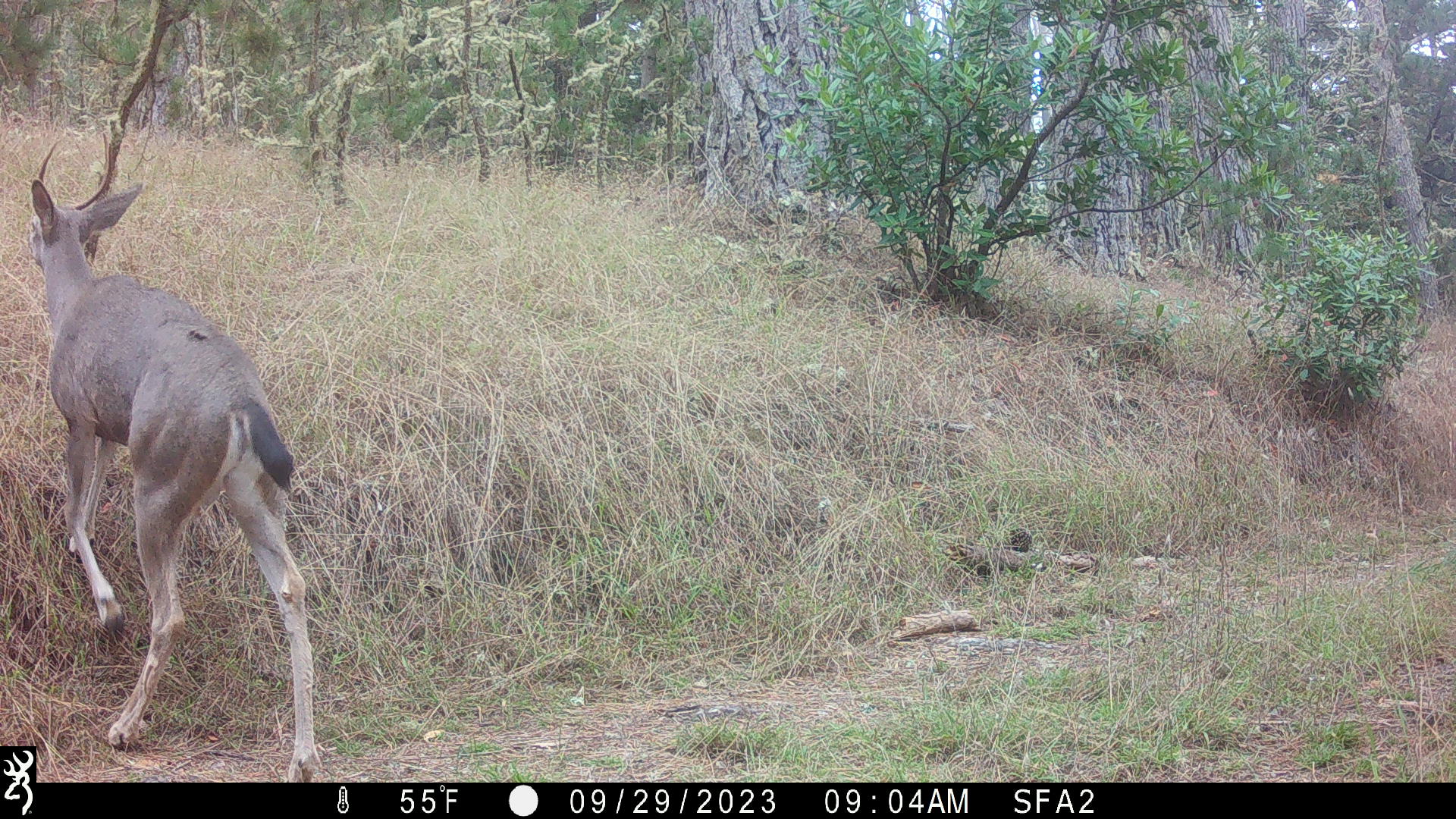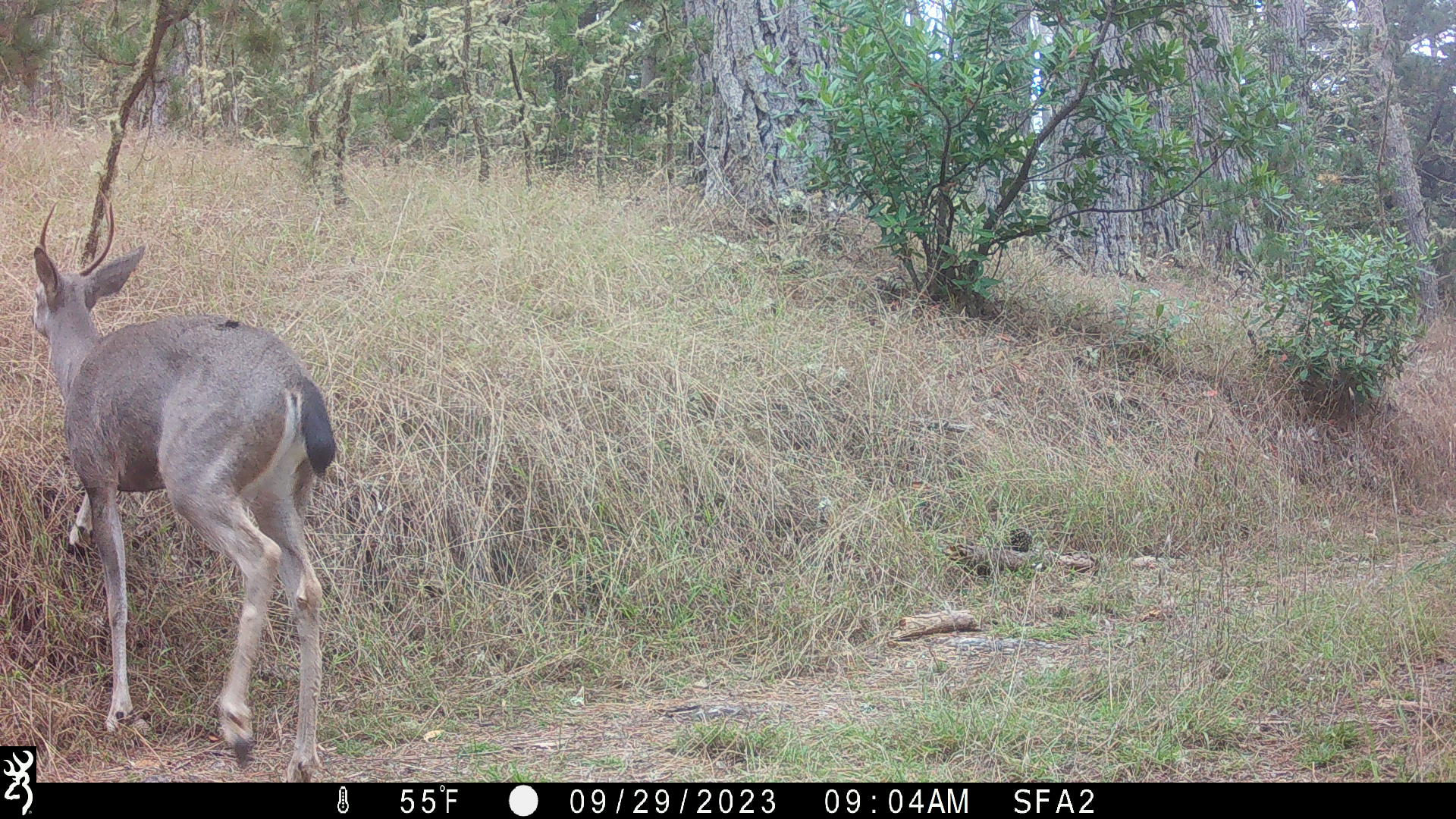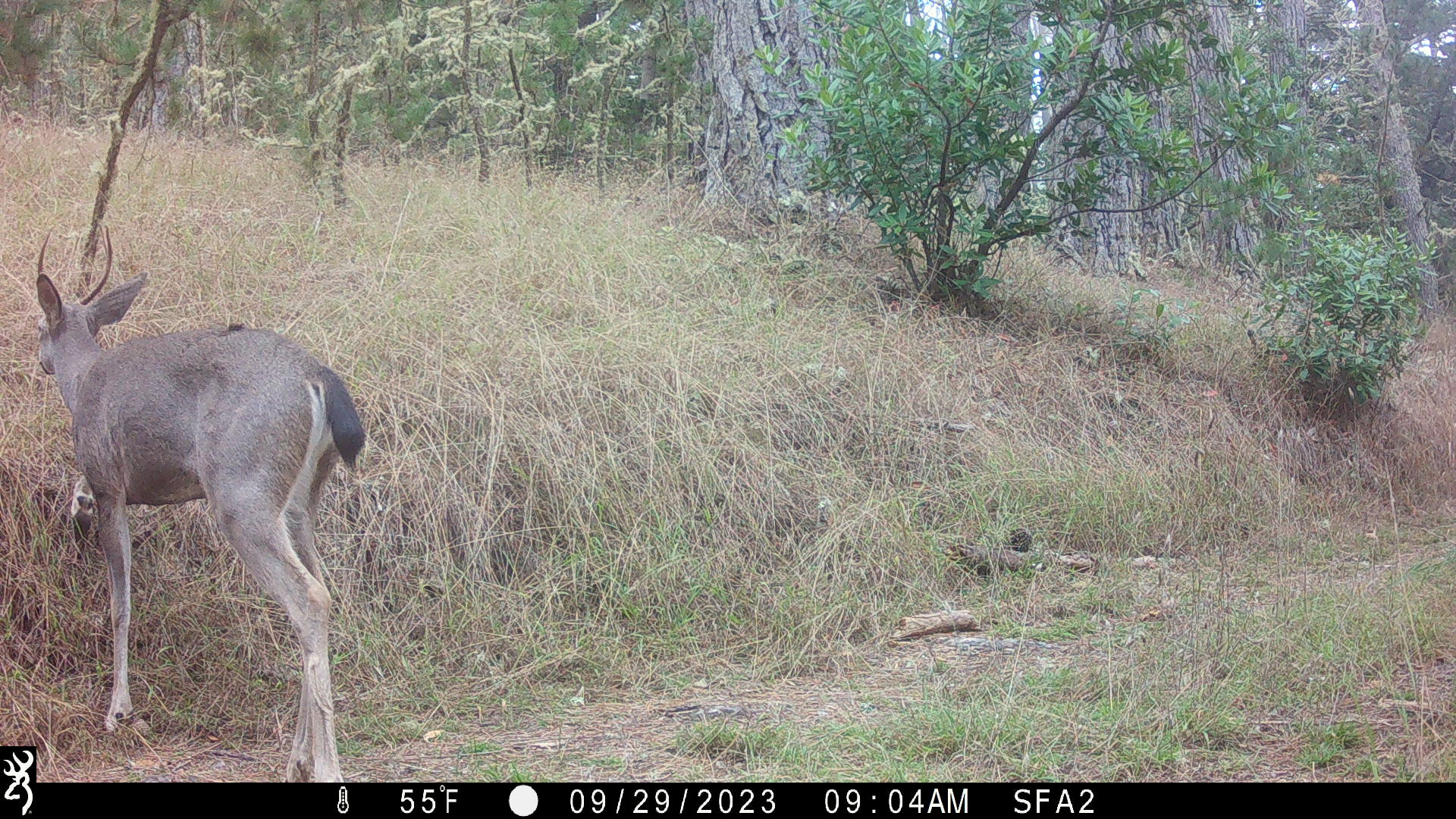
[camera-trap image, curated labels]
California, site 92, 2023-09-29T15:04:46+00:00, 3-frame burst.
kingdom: Animalia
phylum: Chordata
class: Mammalia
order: Artiodactyla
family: Cervidae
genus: Odocoileus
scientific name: Odocoileus hemionus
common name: mule deer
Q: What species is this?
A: Mule deer (Odocoileus hemionus).